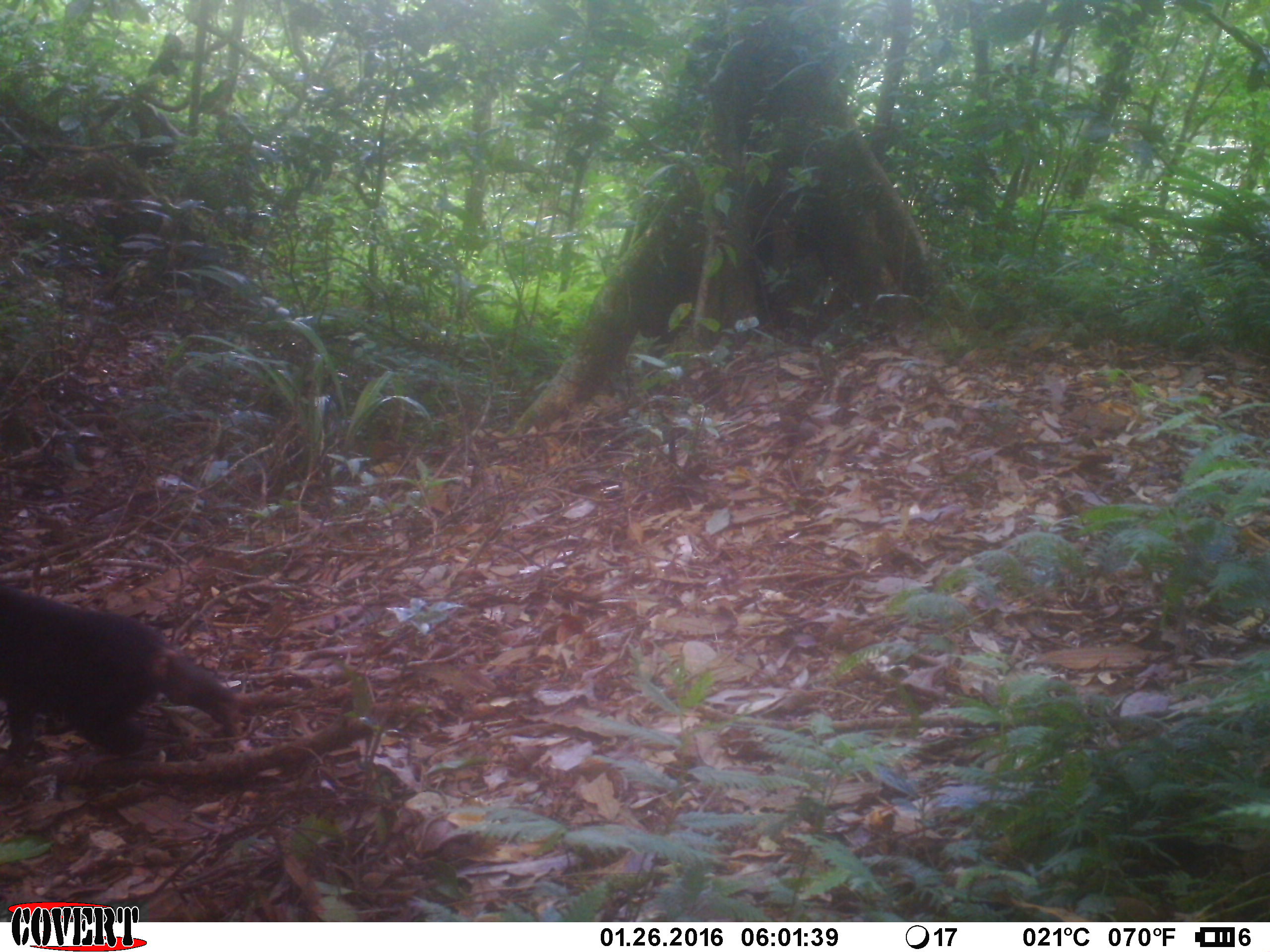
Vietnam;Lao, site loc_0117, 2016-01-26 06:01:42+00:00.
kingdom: Animalia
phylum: Chordata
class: Mammalia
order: Primates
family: Cercopithecidae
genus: Macaca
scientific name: Macaca arctoides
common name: stump-tailed macaque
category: stump tailed macaque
Stump tailed macaque (stump-tailed macaque) (Macaca arctoides). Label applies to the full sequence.